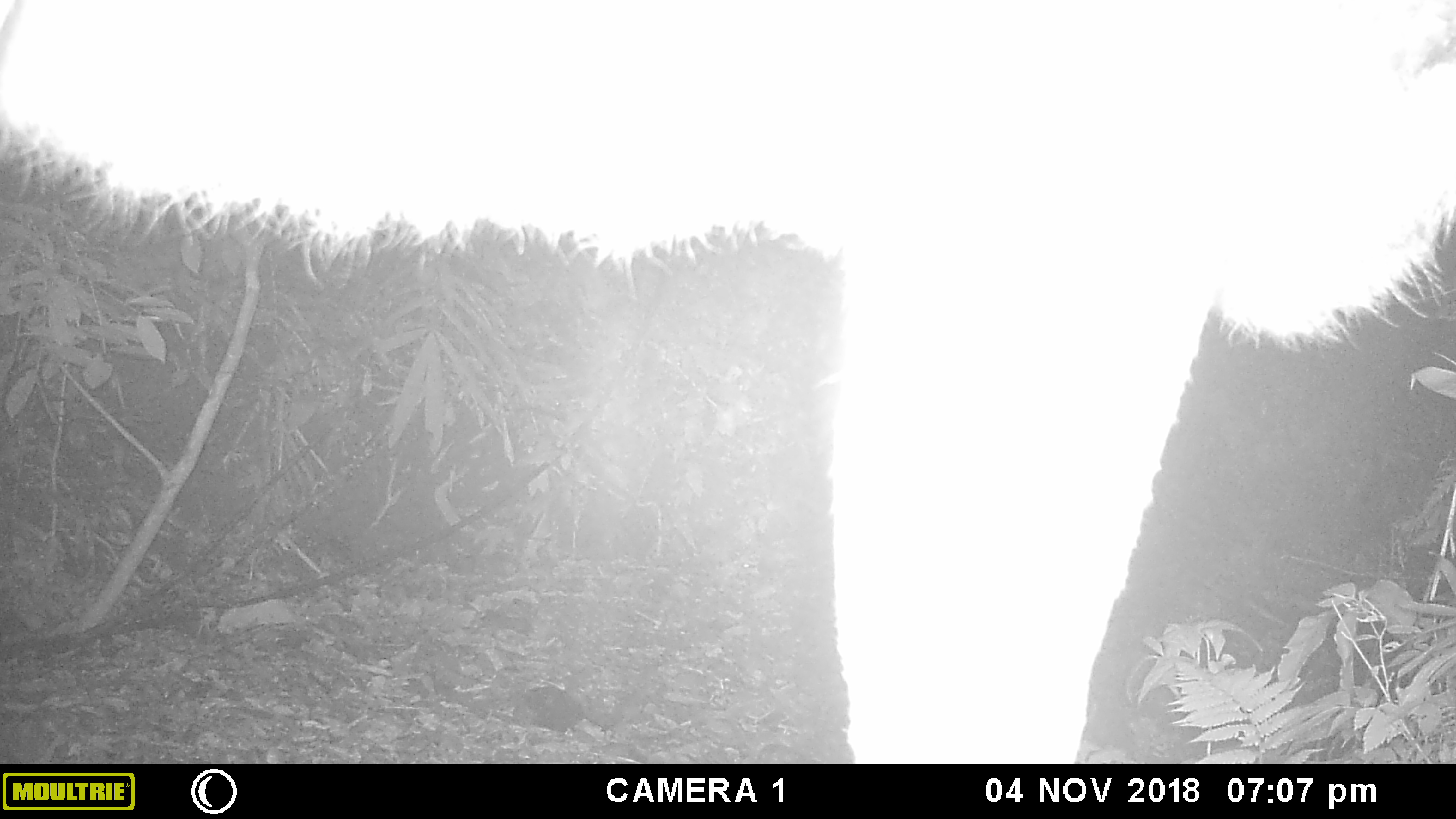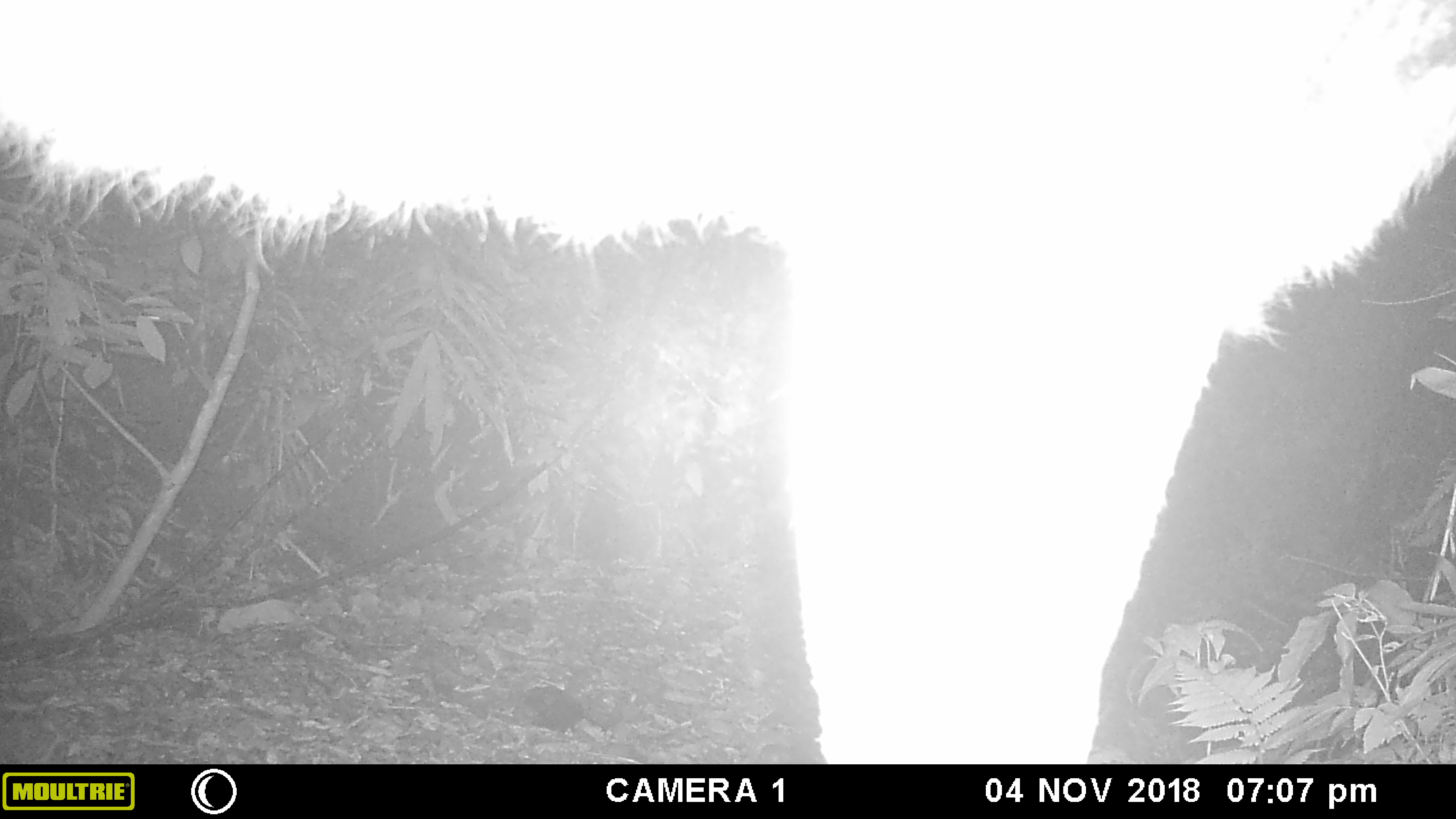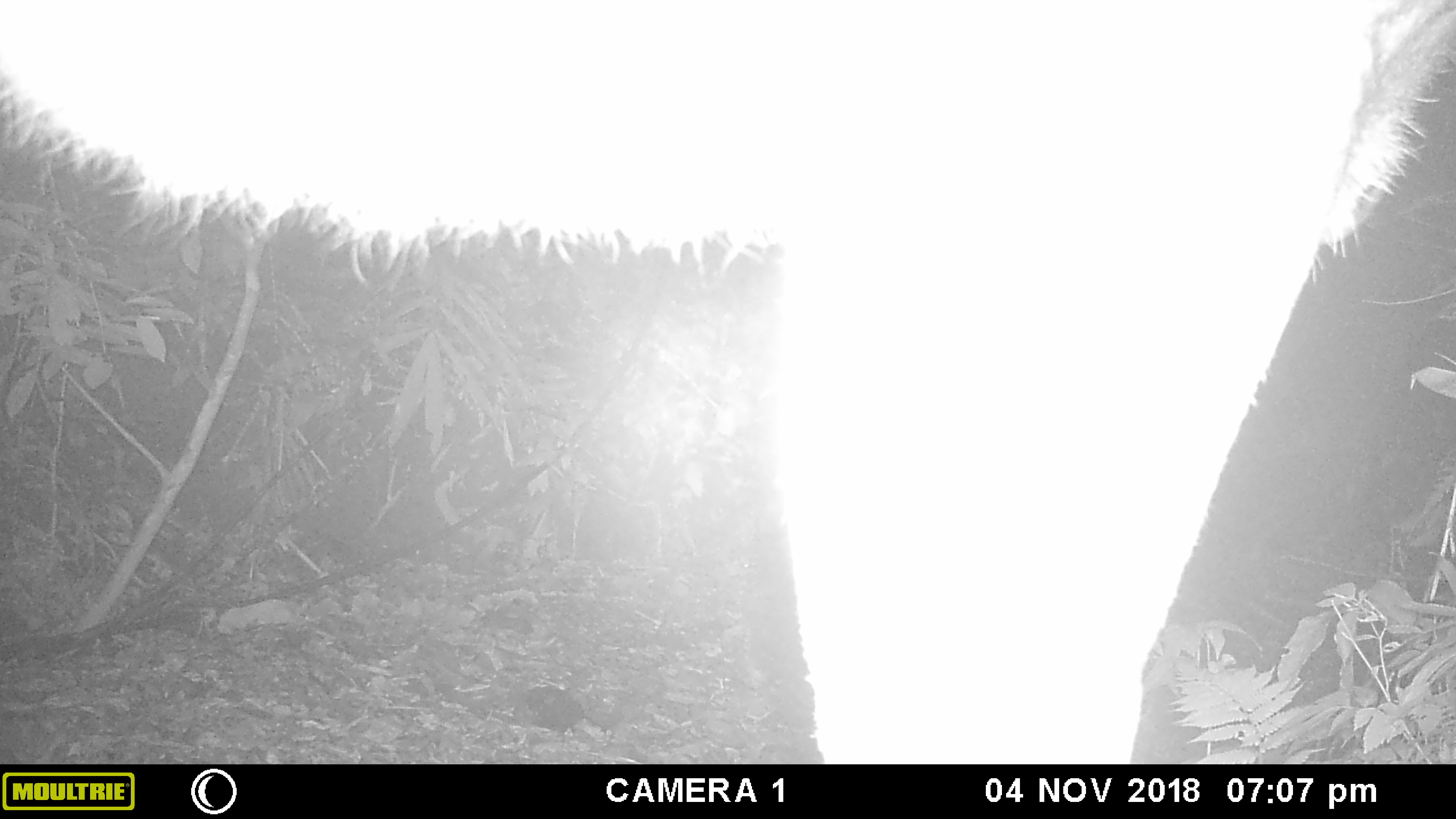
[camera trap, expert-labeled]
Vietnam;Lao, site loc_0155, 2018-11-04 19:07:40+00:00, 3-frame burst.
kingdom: Animalia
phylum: Chordata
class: Mammalia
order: Artiodactyla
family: Cervidae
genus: Rusa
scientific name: Rusa unicolor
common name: sambar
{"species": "sambar (Rusa unicolor)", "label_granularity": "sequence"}